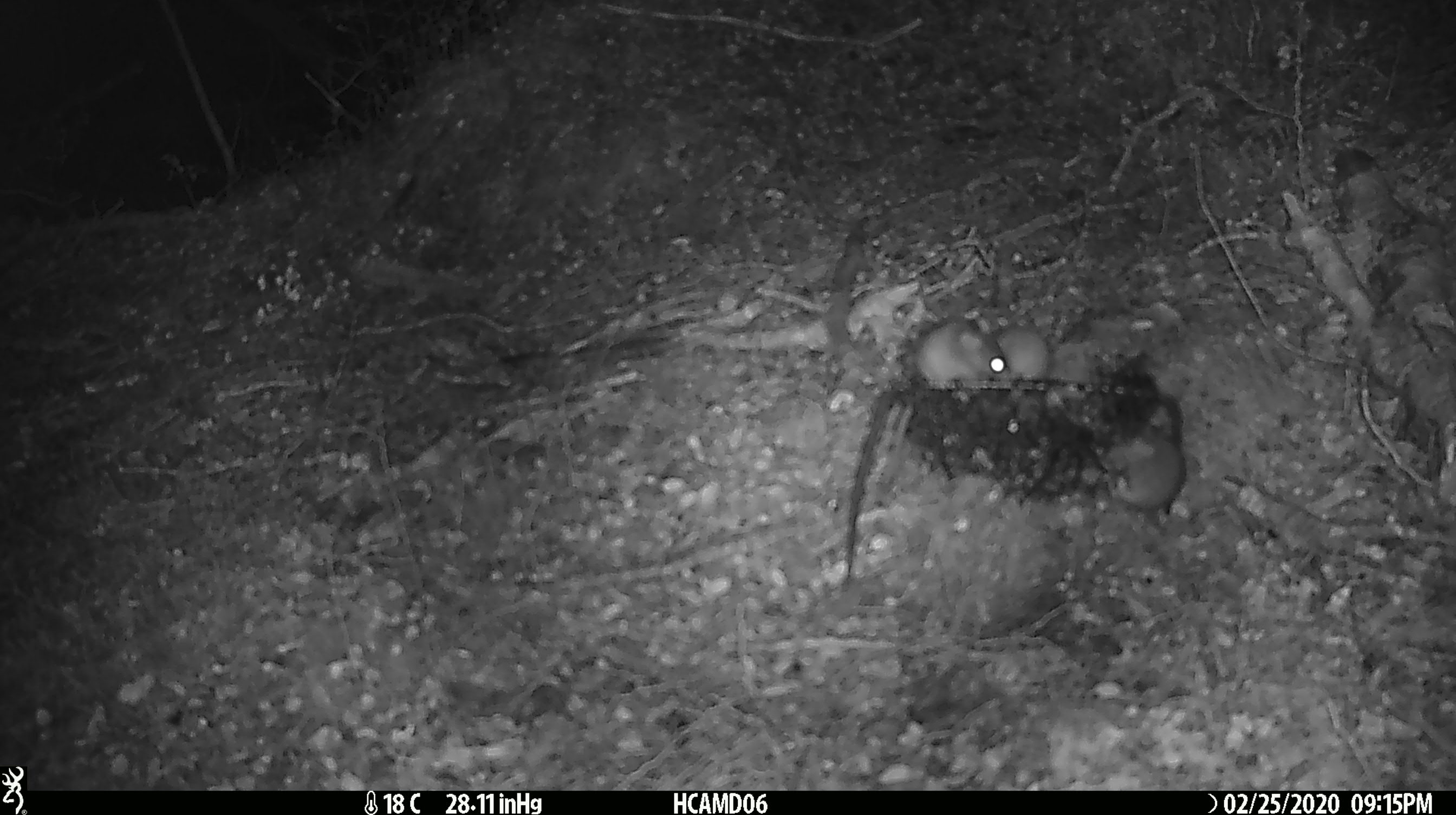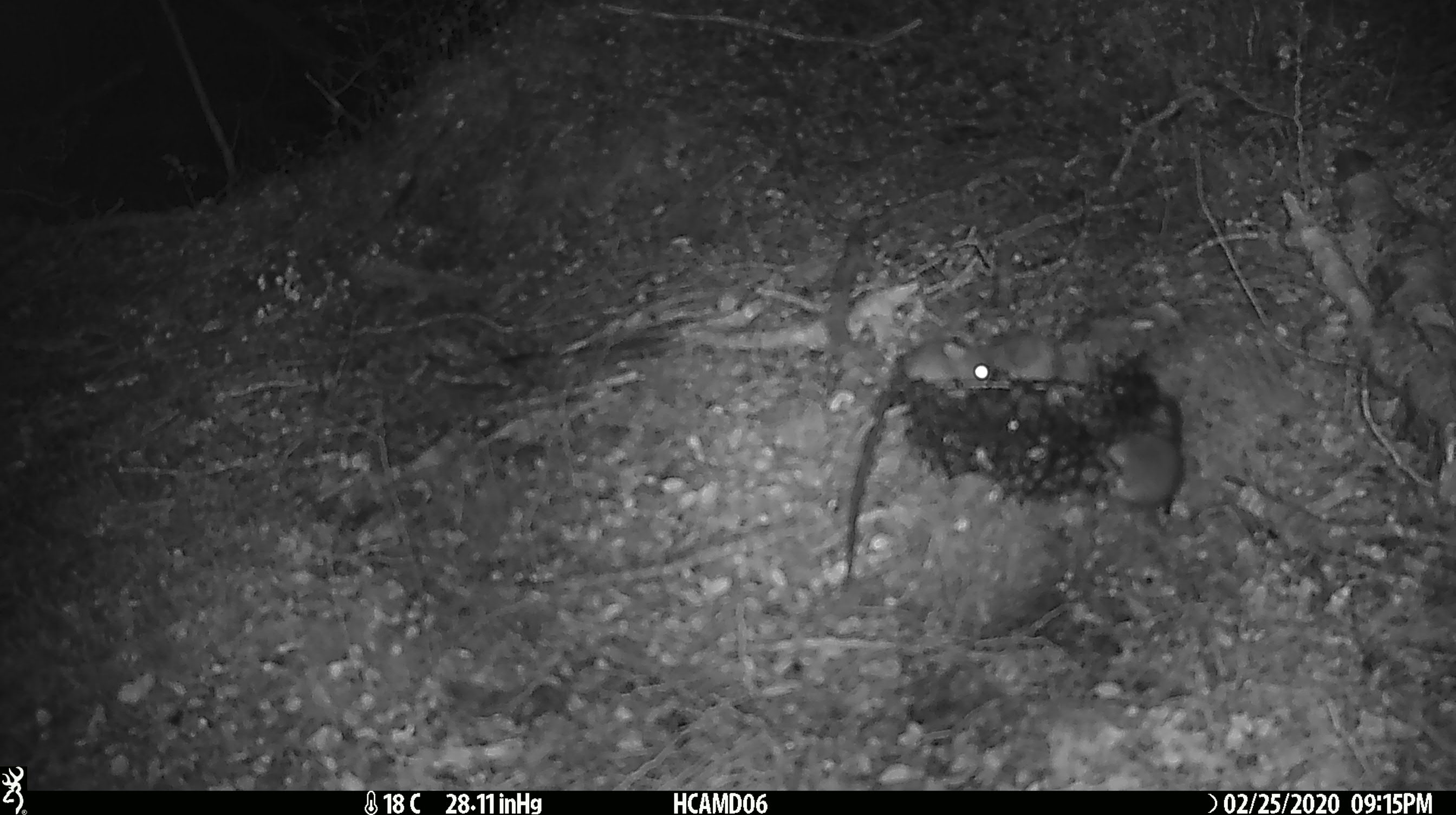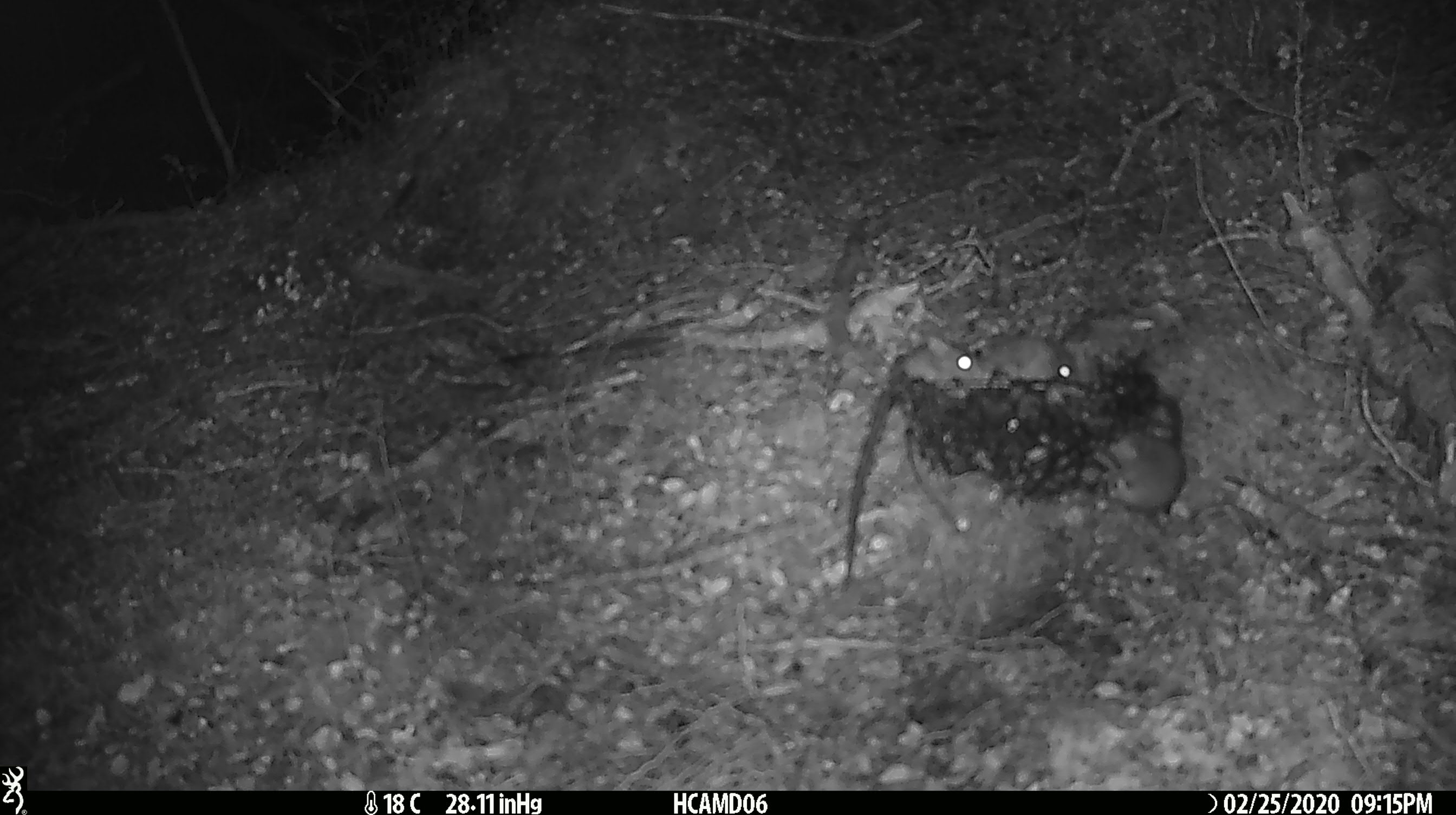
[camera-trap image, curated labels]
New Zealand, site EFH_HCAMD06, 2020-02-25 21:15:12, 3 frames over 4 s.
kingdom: Animalia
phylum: Chordata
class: Mammalia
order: Rodentia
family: Muridae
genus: Mus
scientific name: Mus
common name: mouse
Mouse (Mus).